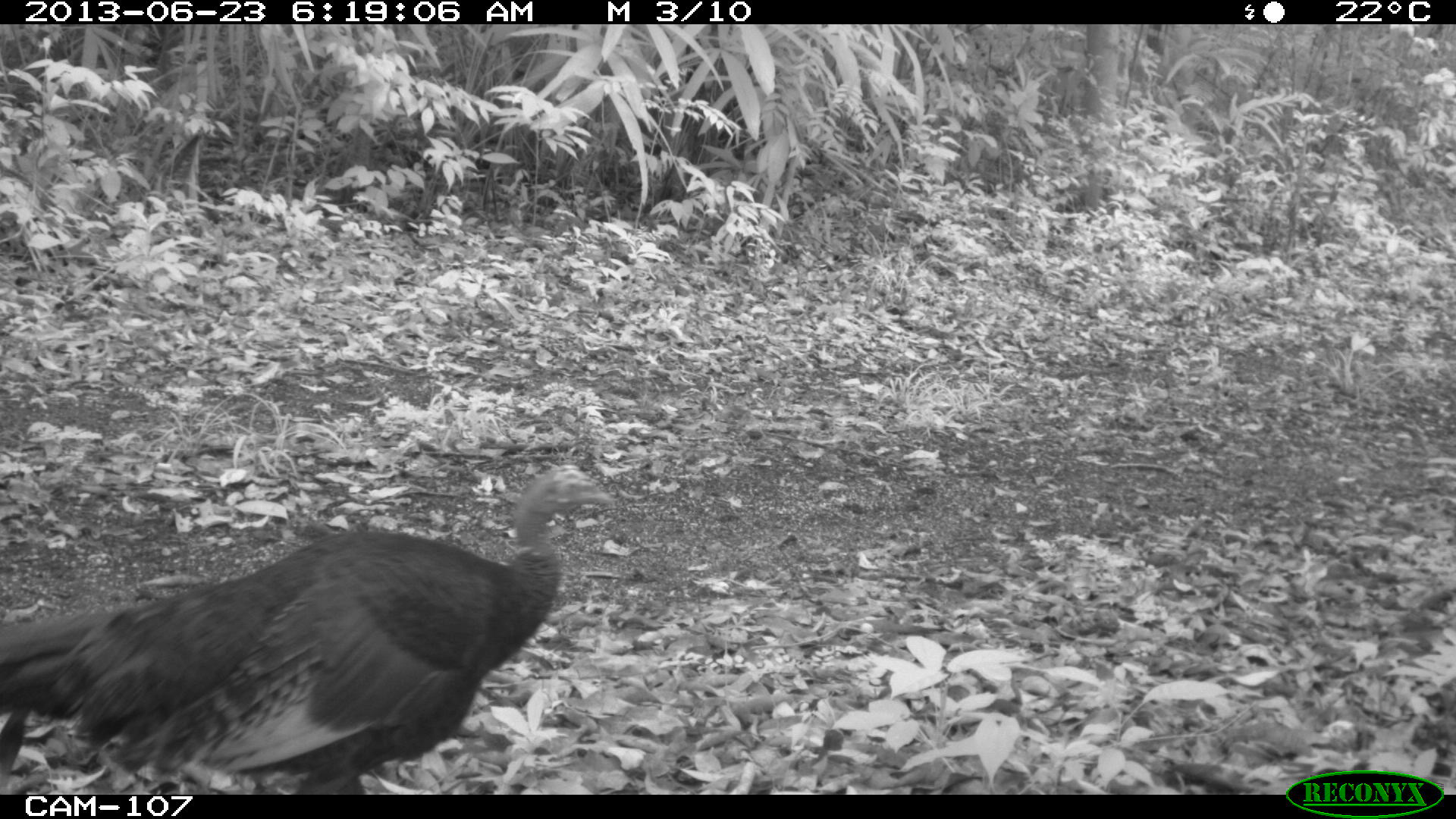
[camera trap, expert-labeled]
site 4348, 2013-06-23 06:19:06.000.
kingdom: Animalia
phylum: Chordata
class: Aves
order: Galliformes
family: Phasianidae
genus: Meleagris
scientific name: Meleagris ocellata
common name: ocellated turkey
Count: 1.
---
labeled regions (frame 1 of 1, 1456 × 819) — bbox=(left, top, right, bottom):
meleagris ocellata: bbox=(0, 461, 612, 794)